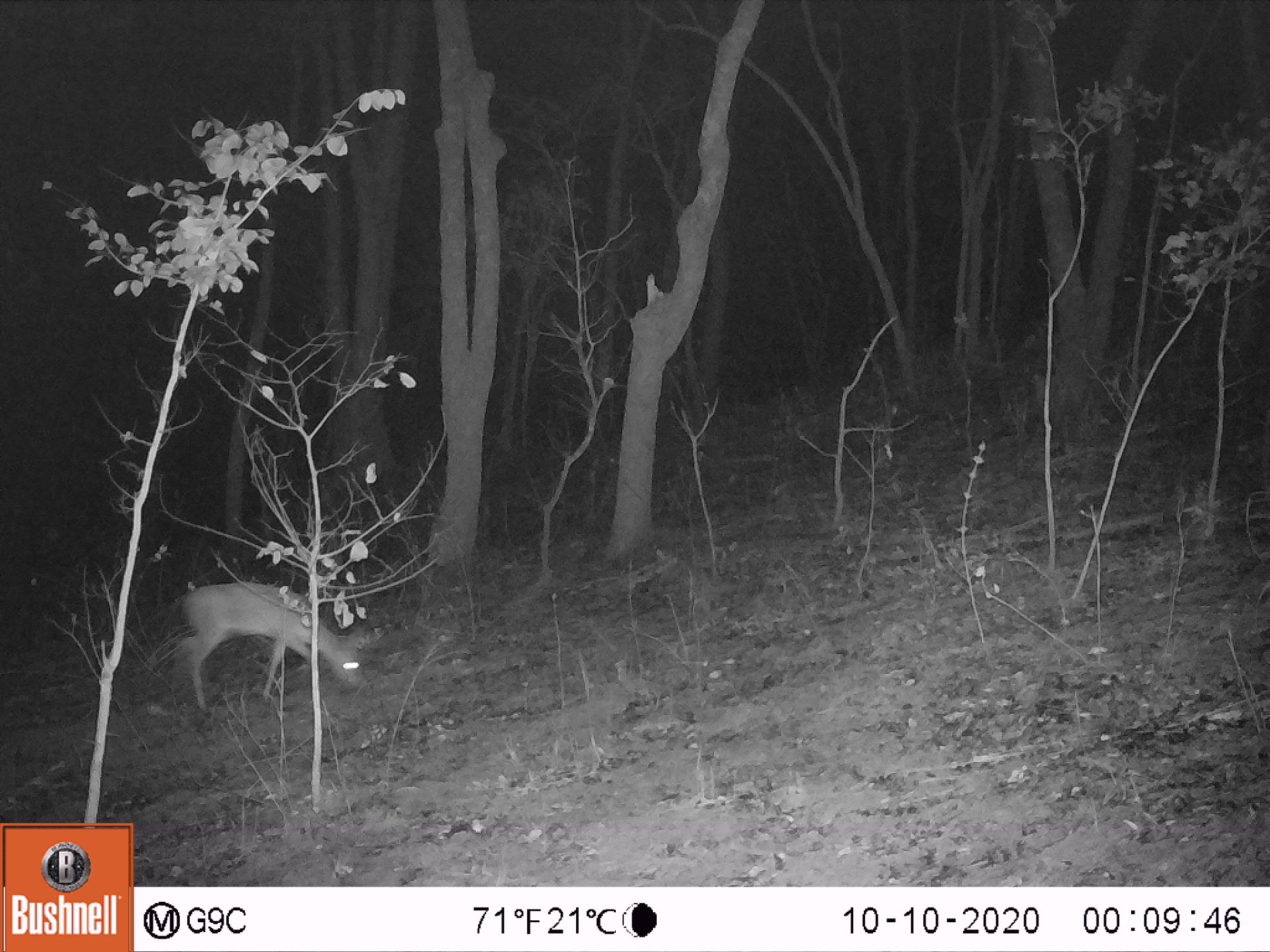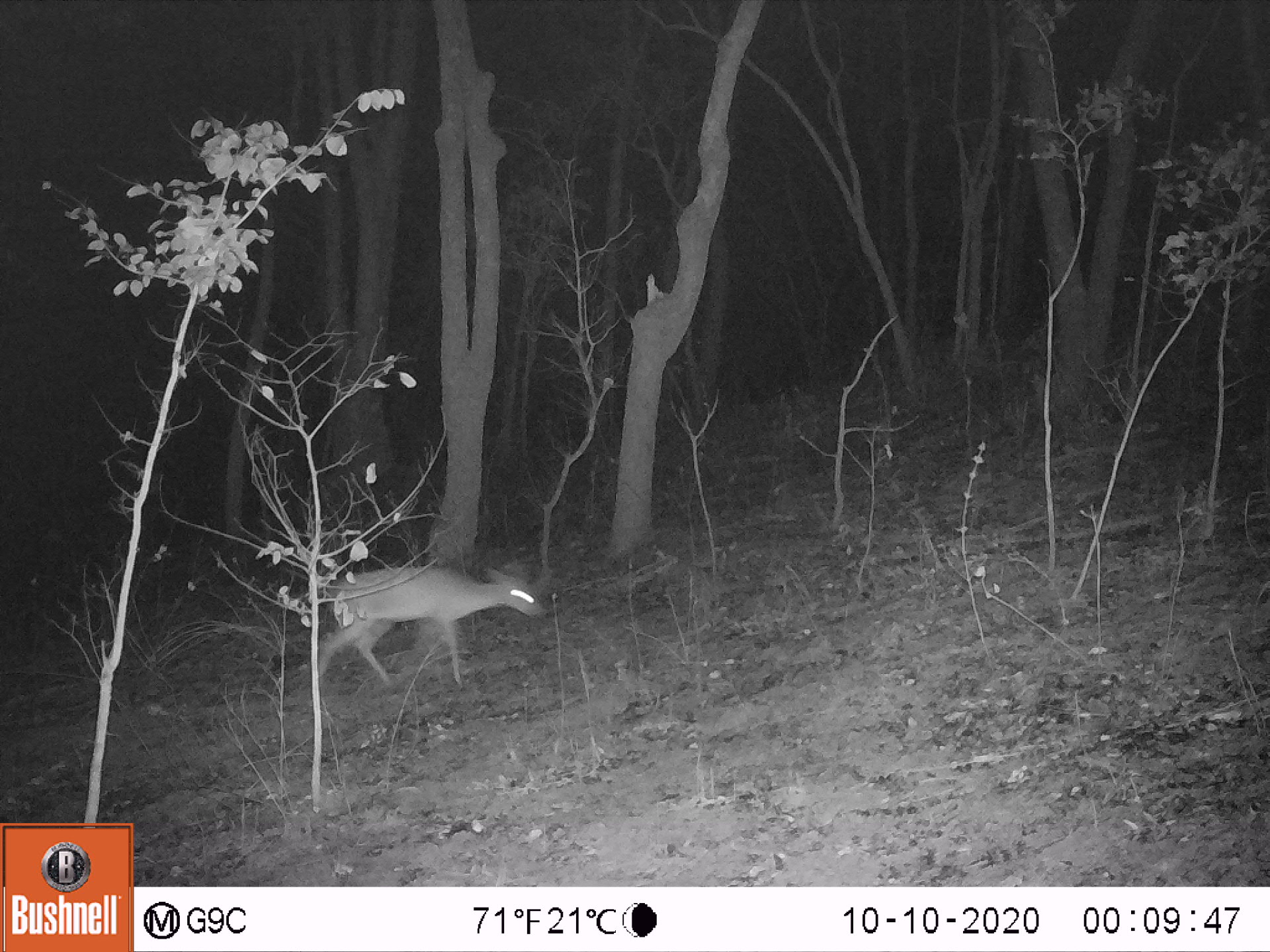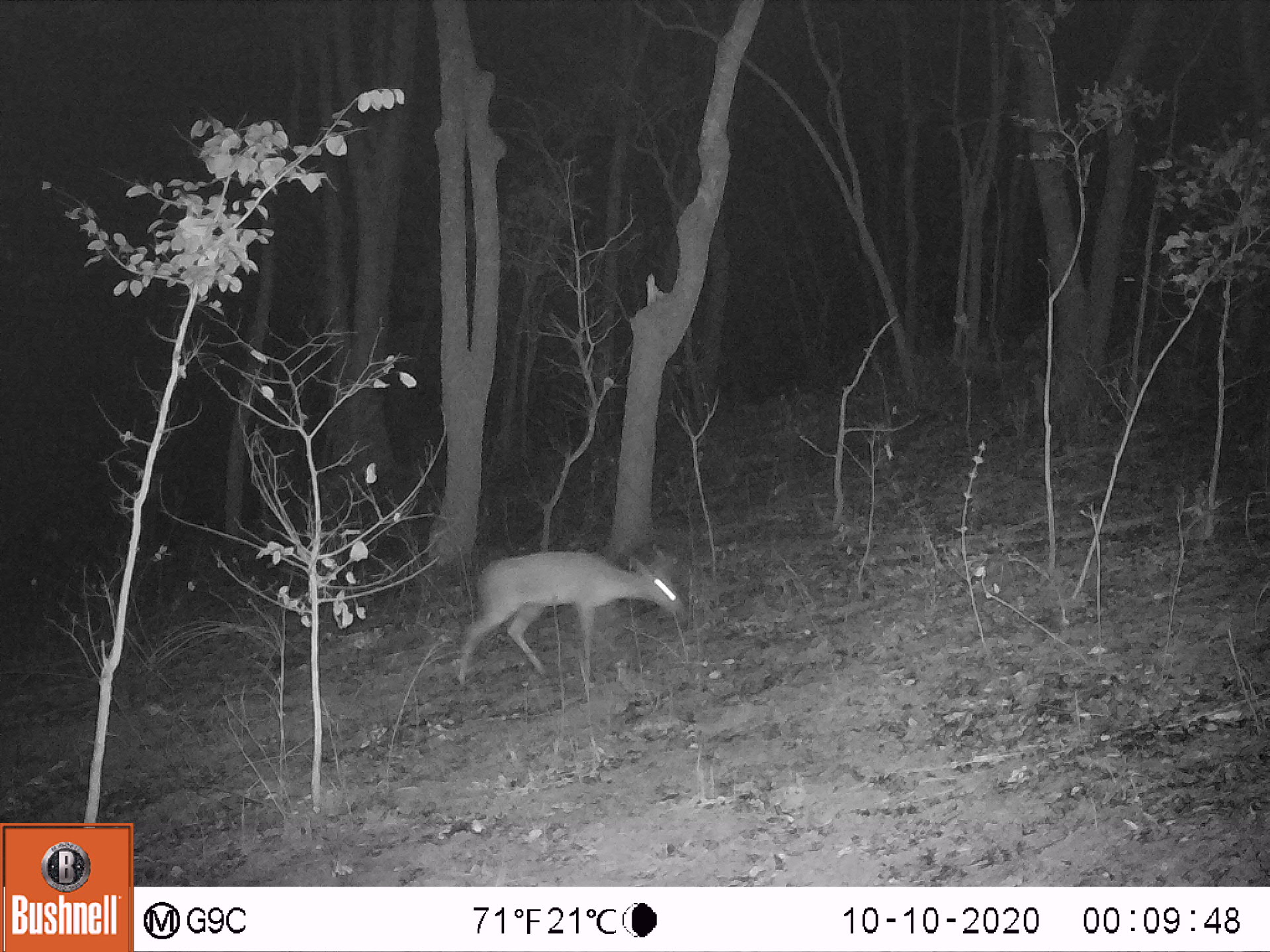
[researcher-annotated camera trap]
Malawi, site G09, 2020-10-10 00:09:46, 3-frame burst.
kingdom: Animalia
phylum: Chordata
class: Mammalia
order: Artiodactyla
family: Bovidae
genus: Sylvicapra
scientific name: Sylvicapra grimmia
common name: common duiker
Common duiker (Sylvicapra grimmia), count 1.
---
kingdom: Animalia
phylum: Chordata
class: Mammalia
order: Artiodactyla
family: Bovidae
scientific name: Antilopinae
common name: small antelope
Small antelope (Antilopinae), count 1.